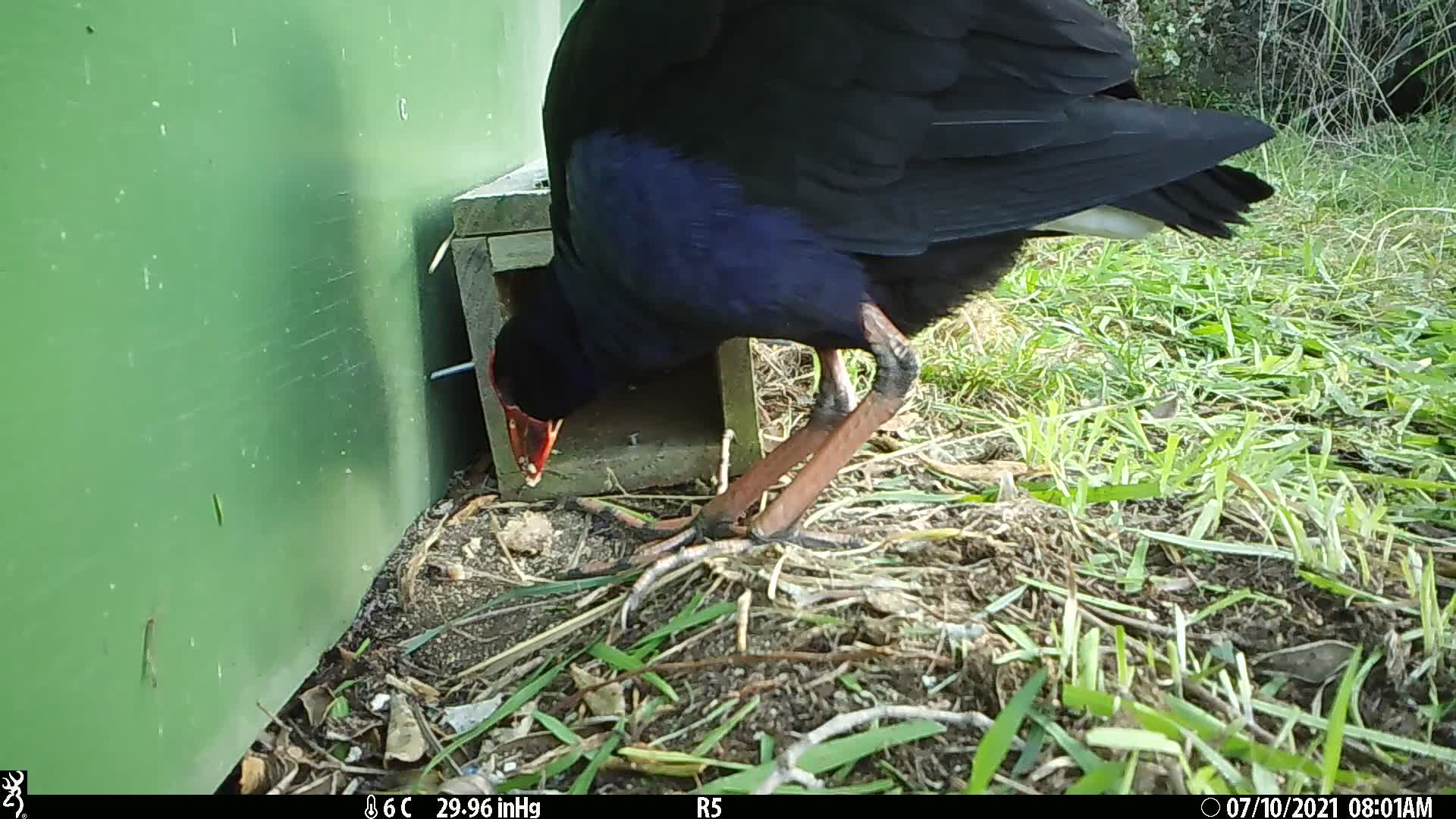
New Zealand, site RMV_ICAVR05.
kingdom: Animalia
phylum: Chordata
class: Aves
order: Gruiformes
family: Rallidae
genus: Porphyrio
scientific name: Porphyrio melanotus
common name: australasian swamphen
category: pukeko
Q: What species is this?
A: Pukeko (australasian swamphen) (Porphyrio melanotus).